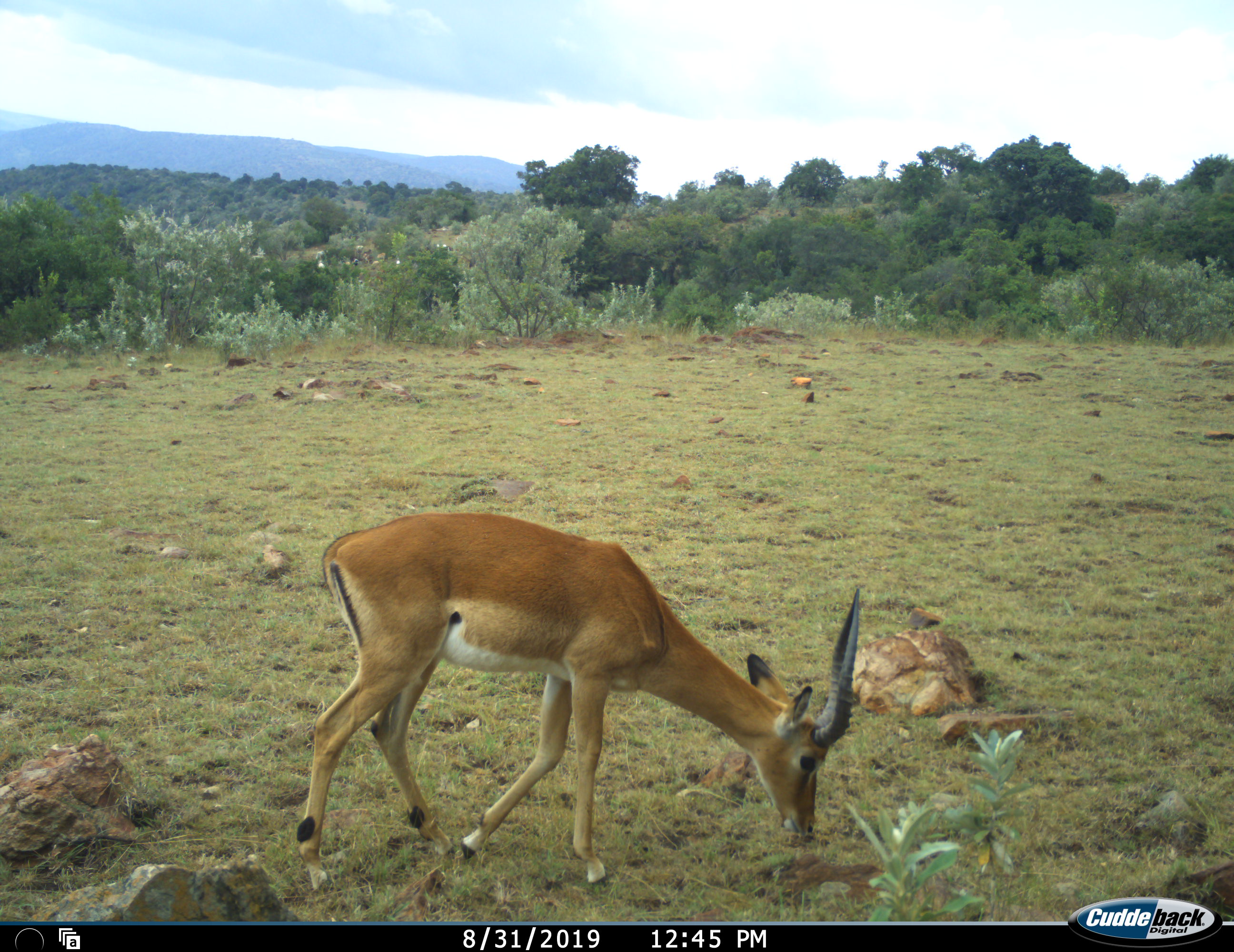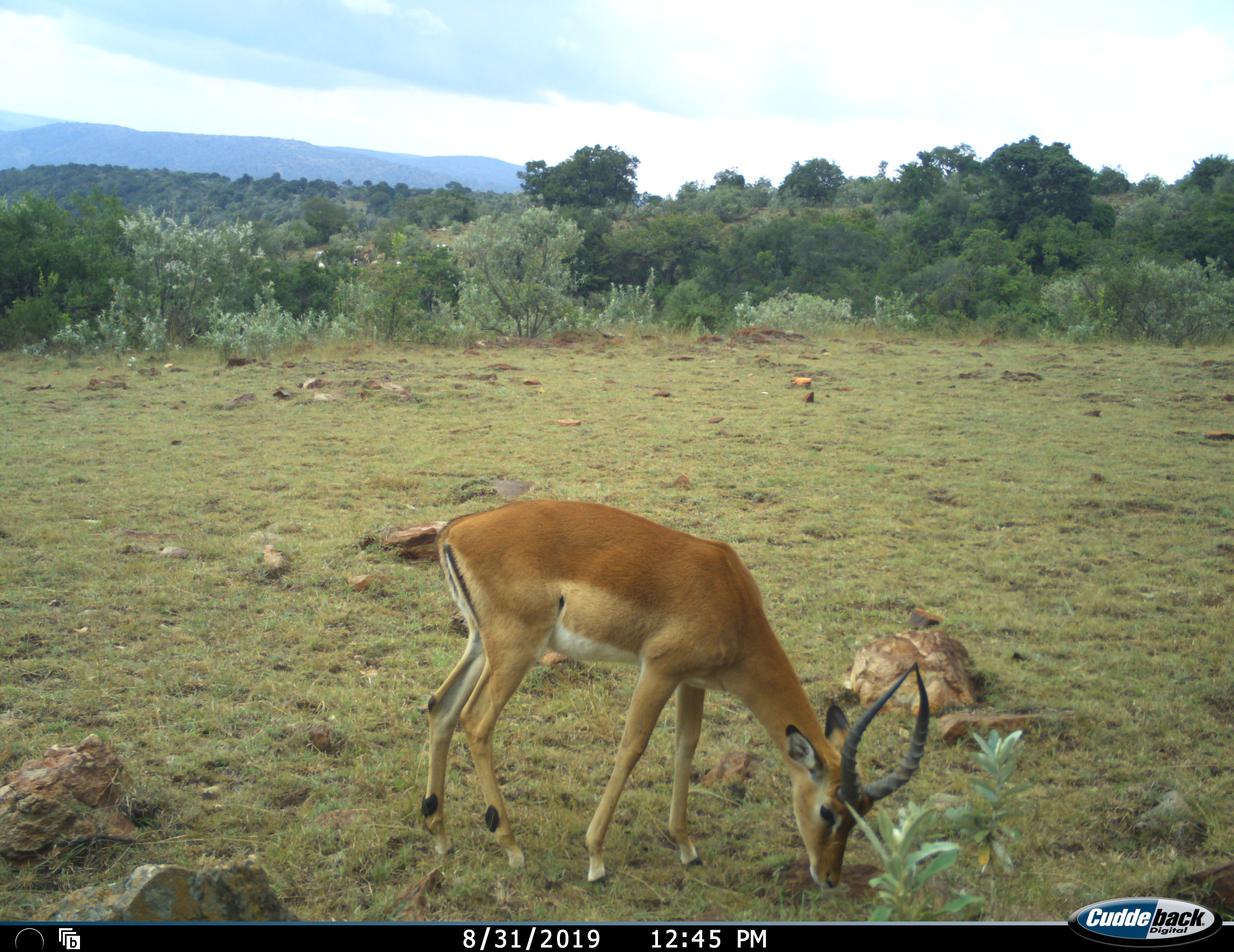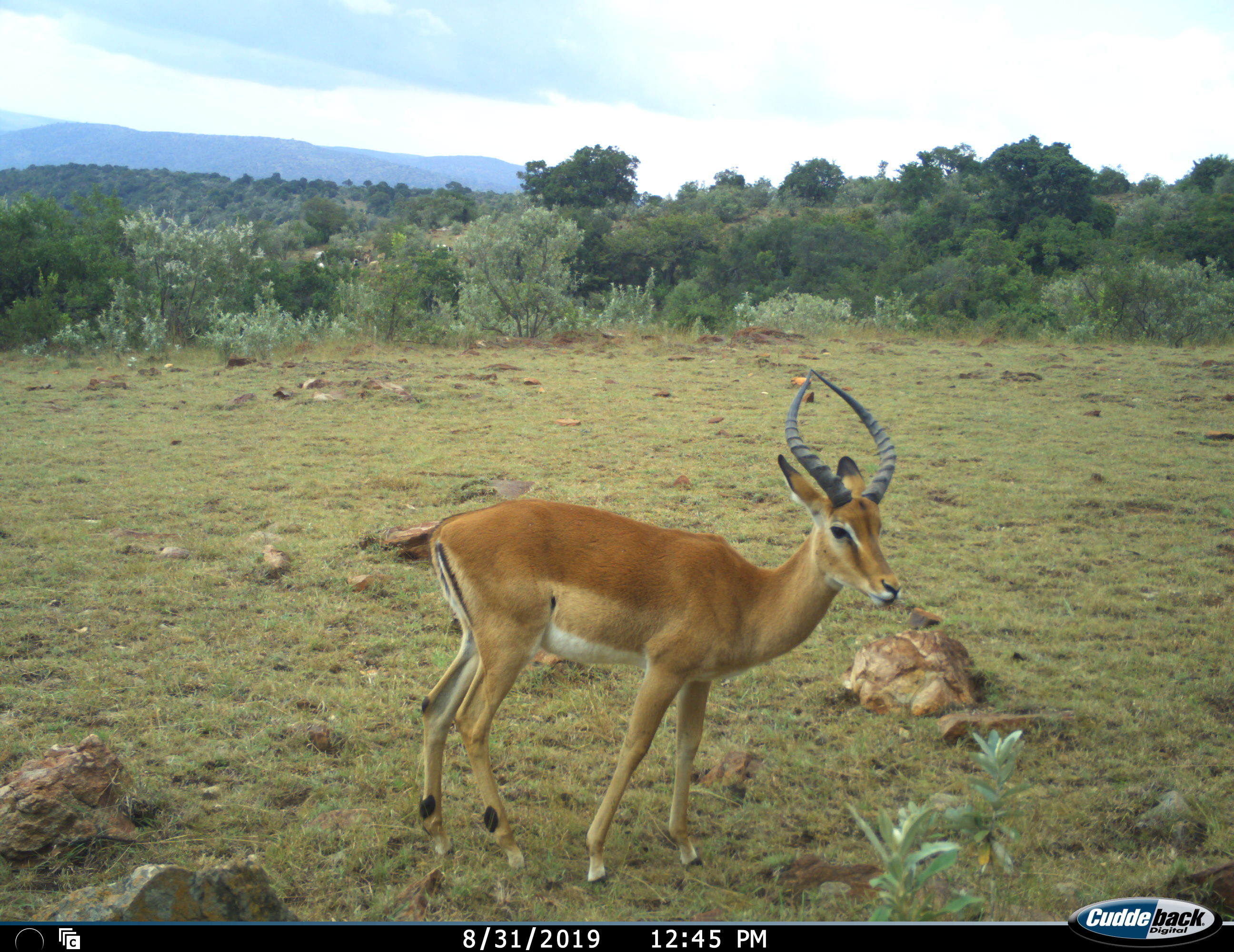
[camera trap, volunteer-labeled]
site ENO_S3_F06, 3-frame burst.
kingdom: Animalia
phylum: Chordata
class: Mammalia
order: Artiodactyla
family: Bovidae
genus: Aepyceros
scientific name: Aepyceros melampus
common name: impala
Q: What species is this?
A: Impala (Aepyceros melampus).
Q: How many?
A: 1.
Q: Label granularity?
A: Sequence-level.